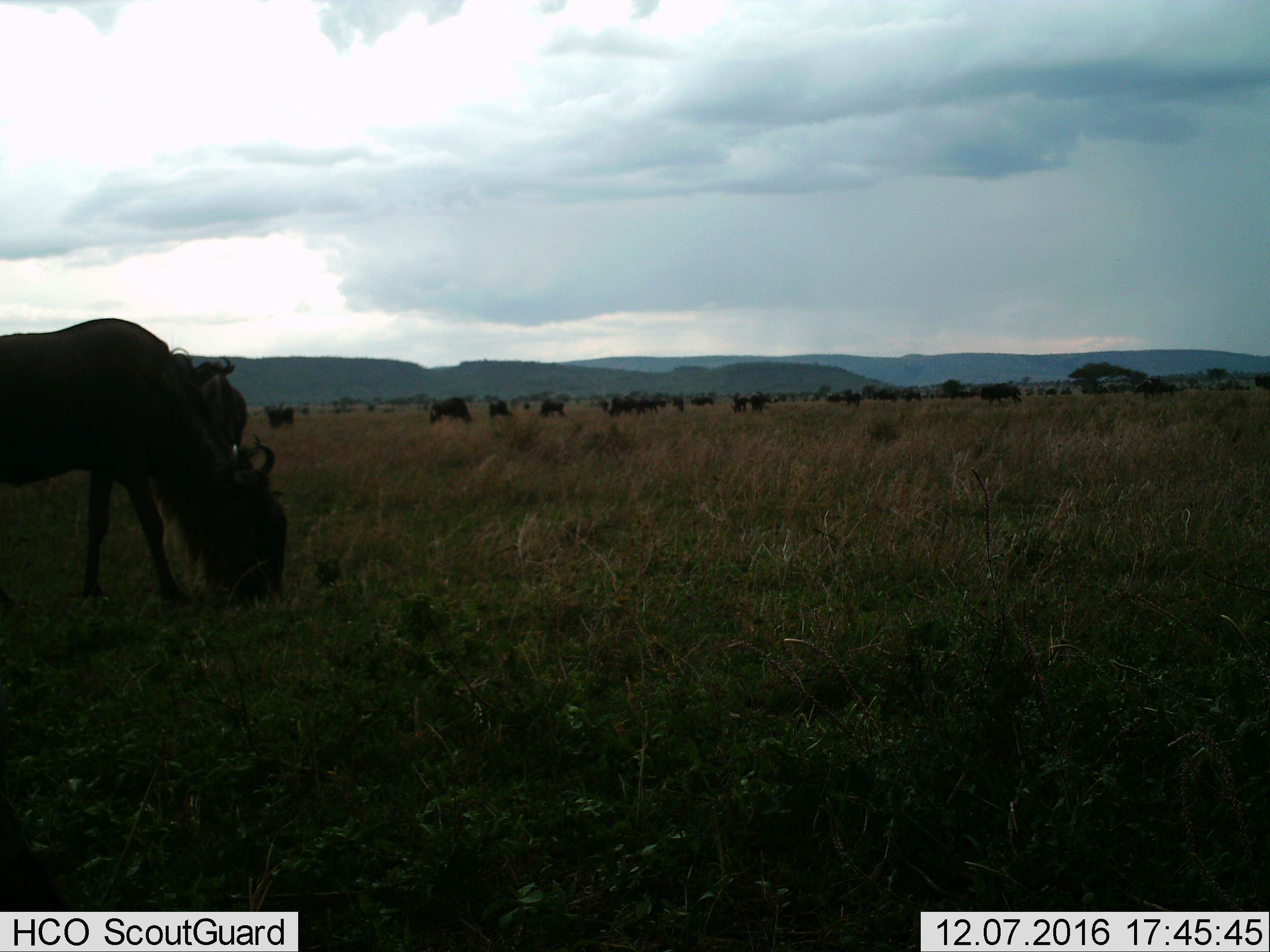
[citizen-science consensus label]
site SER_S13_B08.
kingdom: Animalia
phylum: Chordata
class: Mammalia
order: Artiodactyla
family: Bovidae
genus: Connochaetes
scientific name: Connochaetes taurinus taurinus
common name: blue wildebeest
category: wildebeestblue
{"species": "wildebeestblue (blue wildebeest) (Connochaetes taurinus taurinus)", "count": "11-50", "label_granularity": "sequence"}